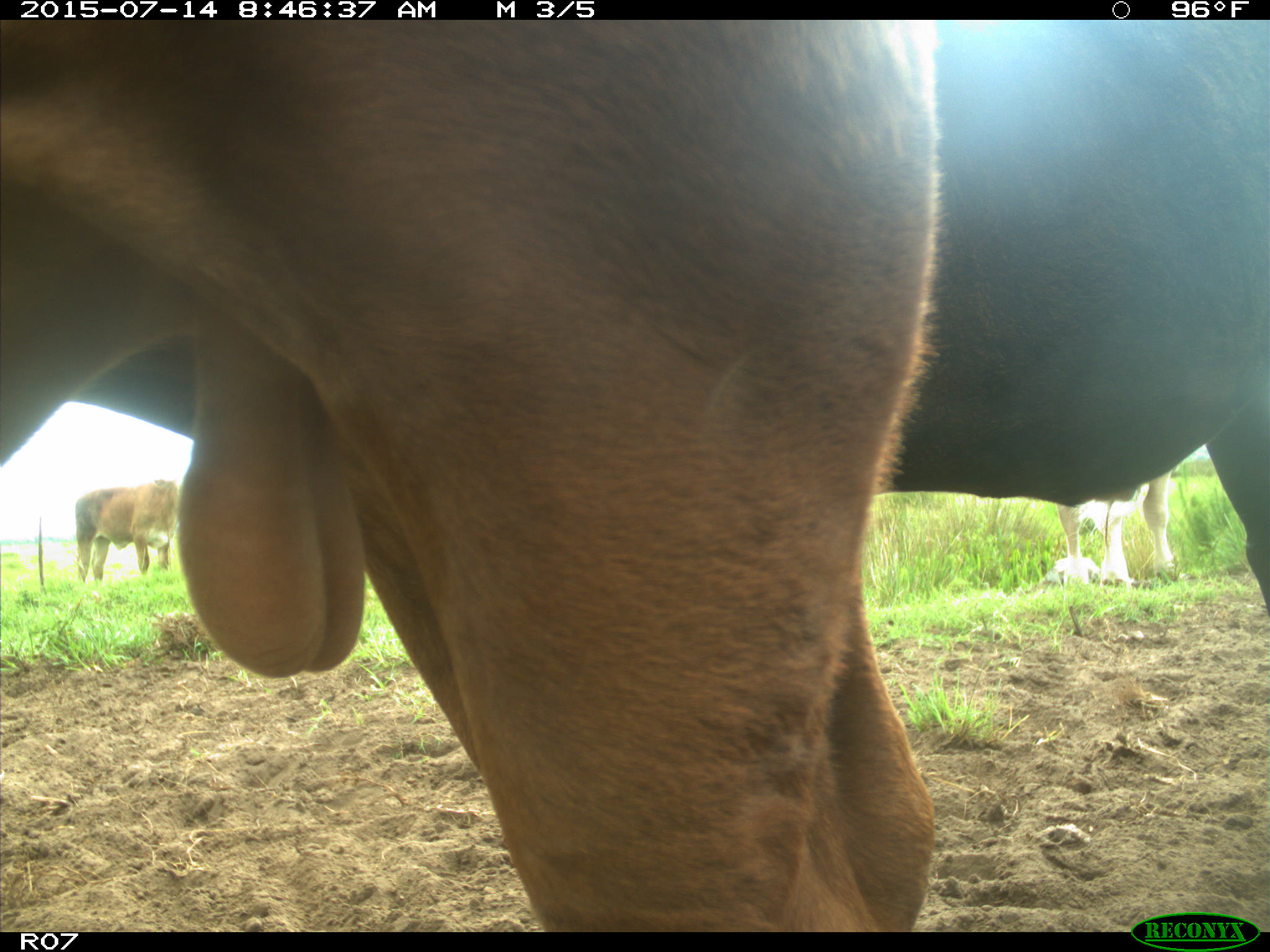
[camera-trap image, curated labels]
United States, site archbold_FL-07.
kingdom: Animalia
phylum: Chordata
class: Mammalia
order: Artiodactyla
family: Bovidae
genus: Bos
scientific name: Bos taurus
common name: domestic cow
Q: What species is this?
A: Bos taurus (domestic cow).